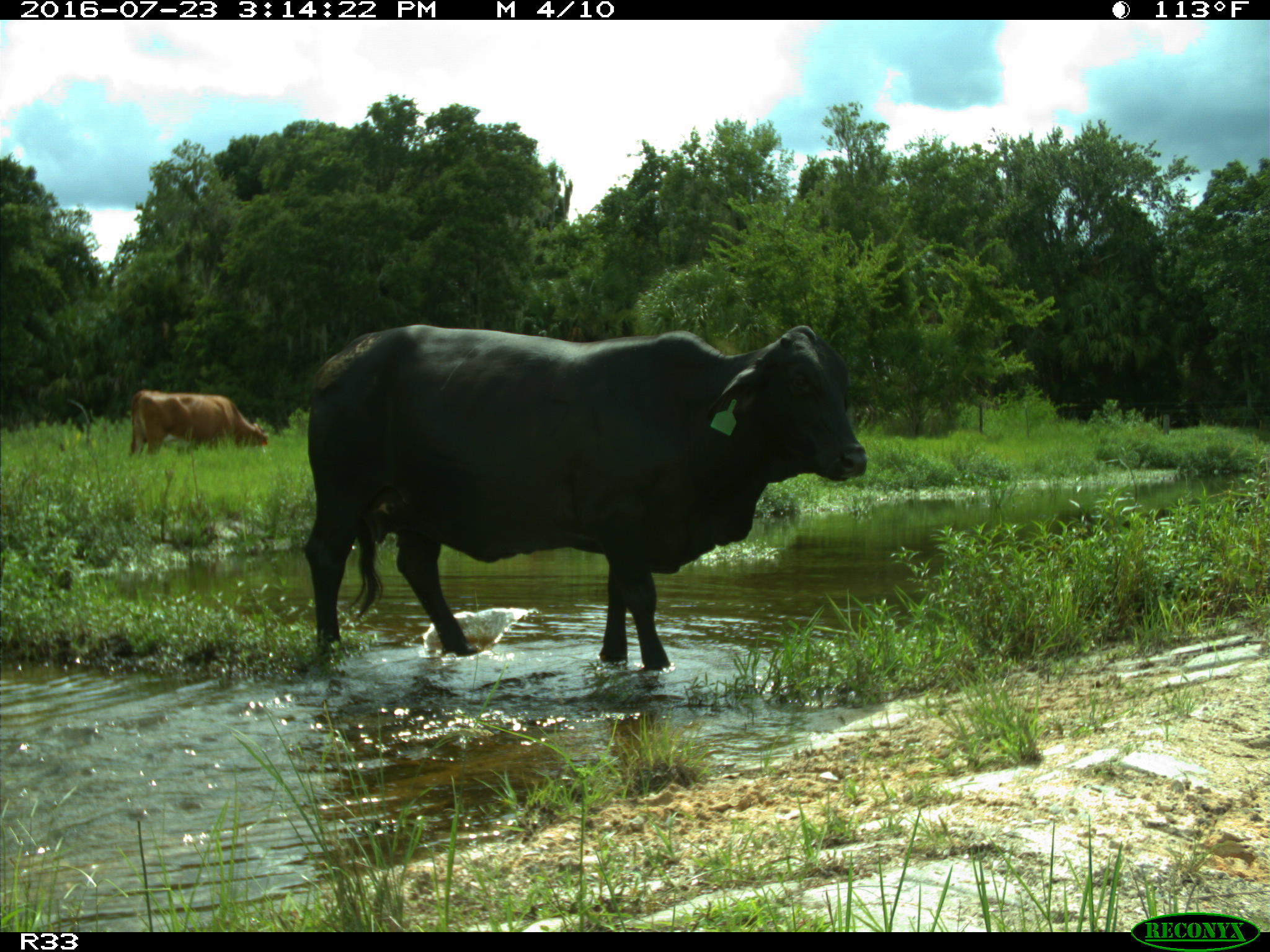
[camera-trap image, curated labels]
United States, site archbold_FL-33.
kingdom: Animalia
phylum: Chordata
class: Mammalia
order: Artiodactyla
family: Bovidae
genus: Bos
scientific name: Bos taurus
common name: domestic cow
Bos taurus (domestic cow).